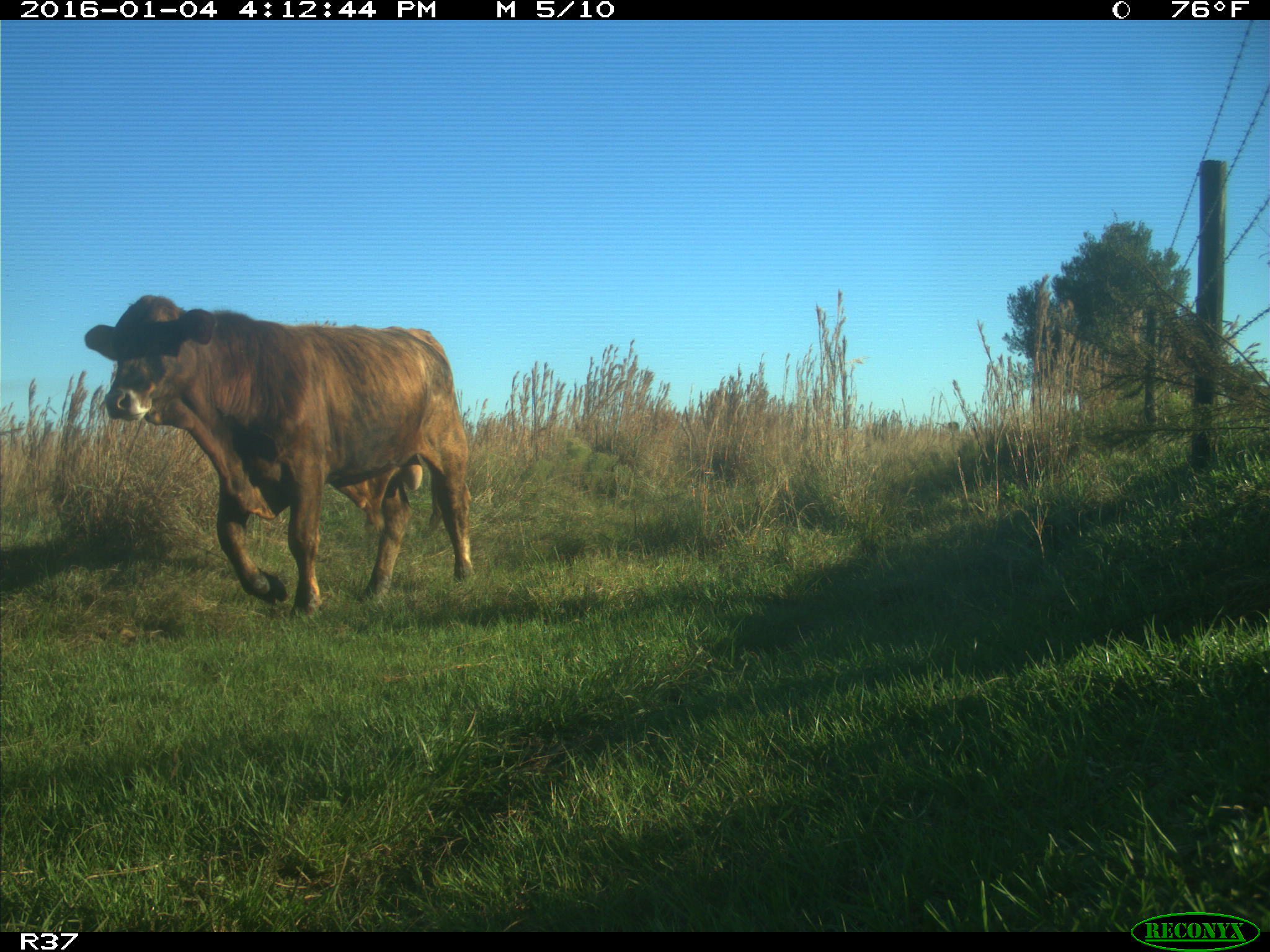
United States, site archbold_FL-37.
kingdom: Animalia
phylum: Chordata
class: Mammalia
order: Artiodactyla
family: Bovidae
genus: Bos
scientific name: Bos taurus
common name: domestic cow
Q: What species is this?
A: Bos taurus (domestic cow).